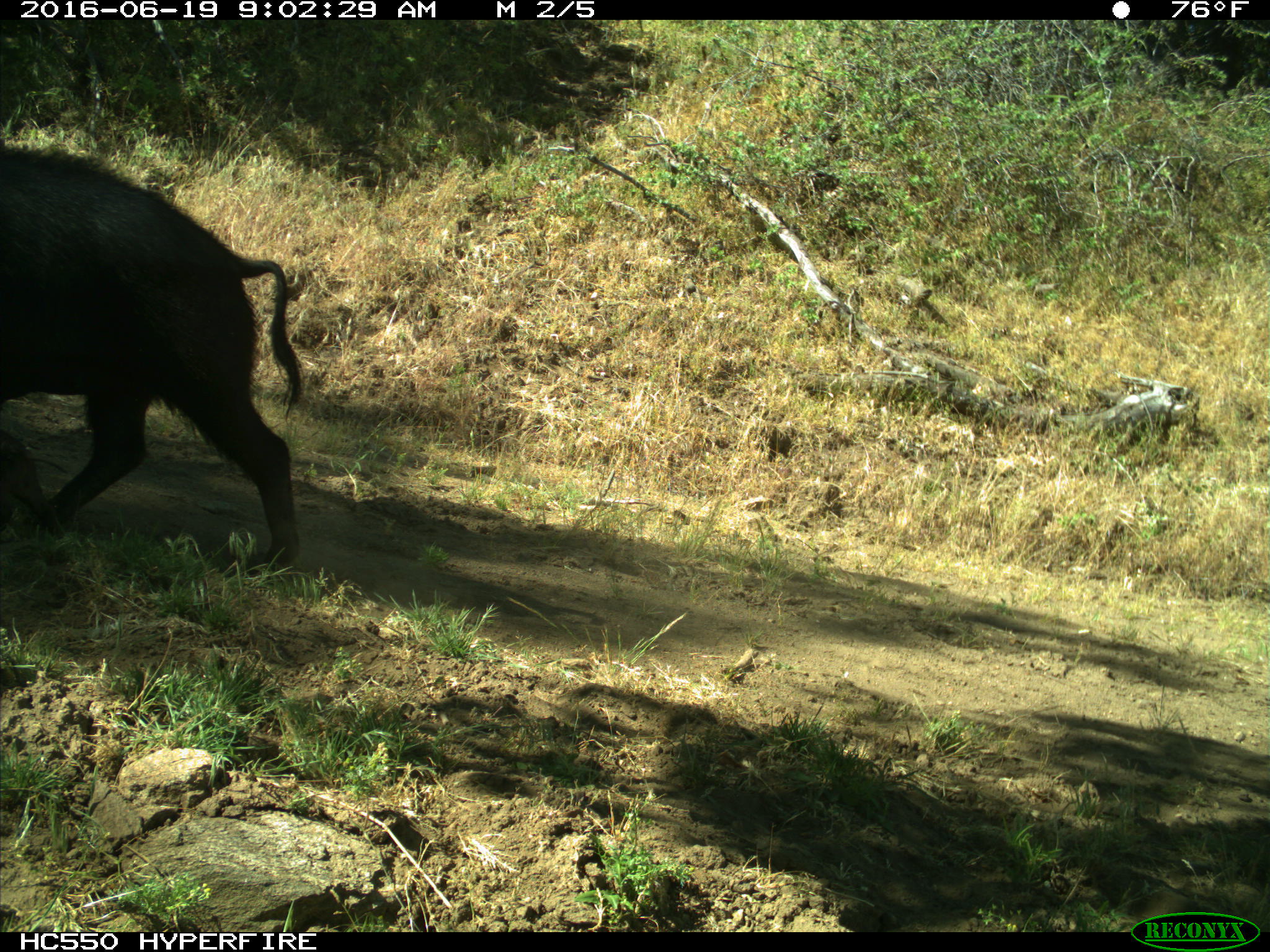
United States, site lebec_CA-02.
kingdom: Animalia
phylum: Chordata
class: Mammalia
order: Artiodactyla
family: Suidae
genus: Sus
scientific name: Sus scrofa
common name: wild boar